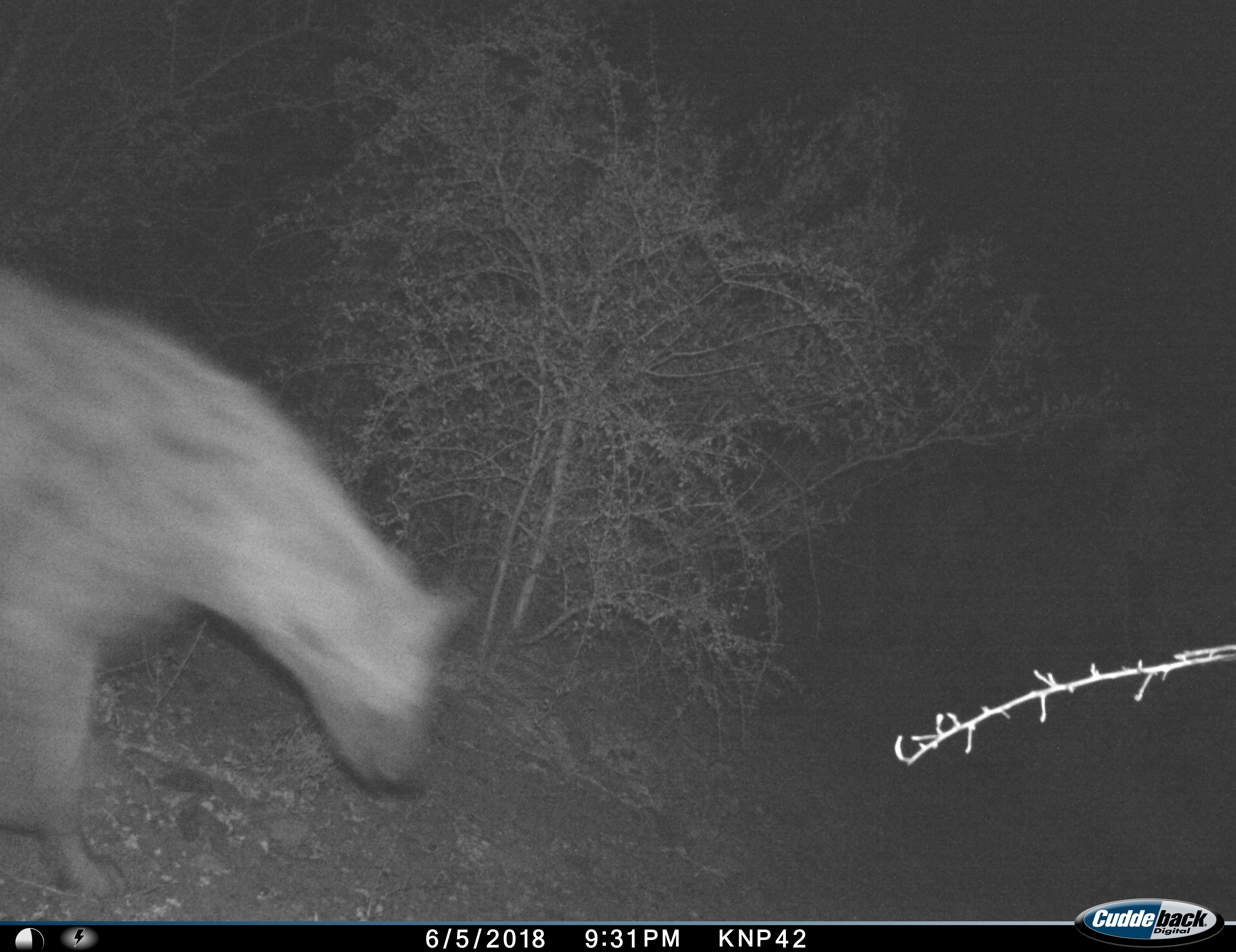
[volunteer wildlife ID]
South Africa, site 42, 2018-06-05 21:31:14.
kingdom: Animalia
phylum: Chordata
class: Mammalia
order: Carnivora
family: Hyaenidae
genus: Crocuta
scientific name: Crocuta crocuta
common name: spotted hyena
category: hyenaspotted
Hyenaspotted (spotted hyena) (Crocuta crocuta), count 1. Behavior (volunteer vote fractions): standing 0%, resting 0%, moving 100%, interacting 0%. Young present (vote fraction): 0%. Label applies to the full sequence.